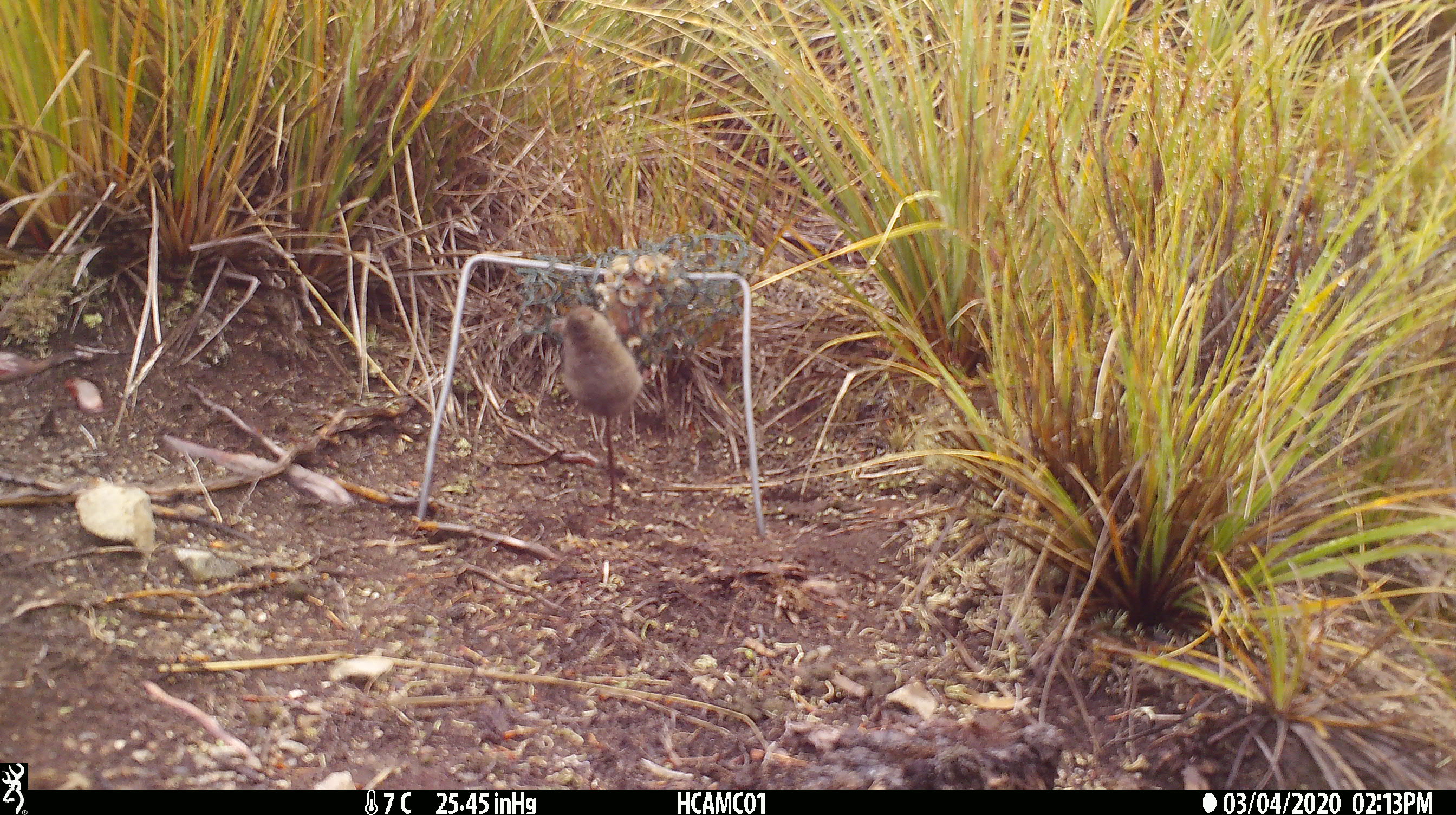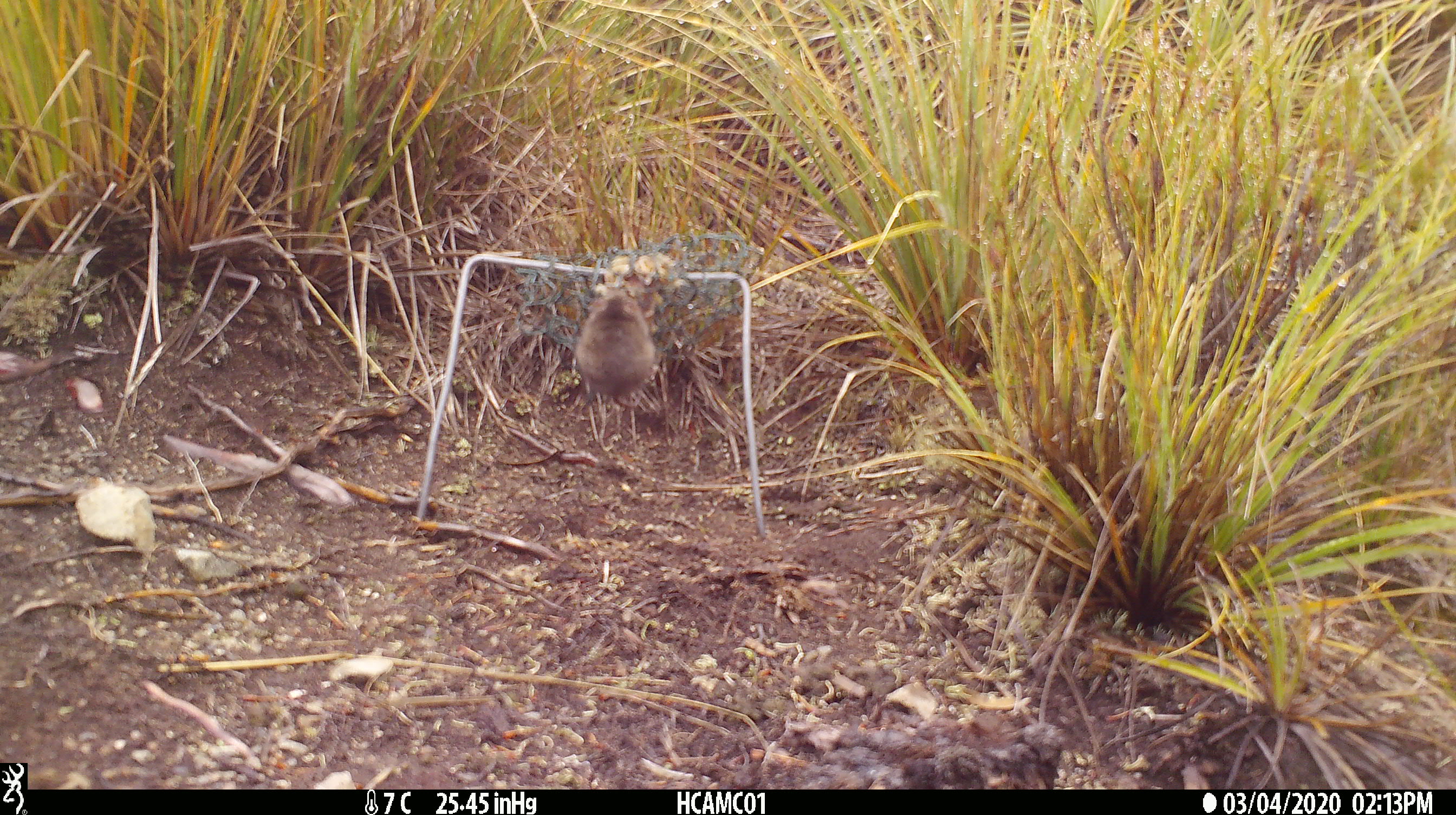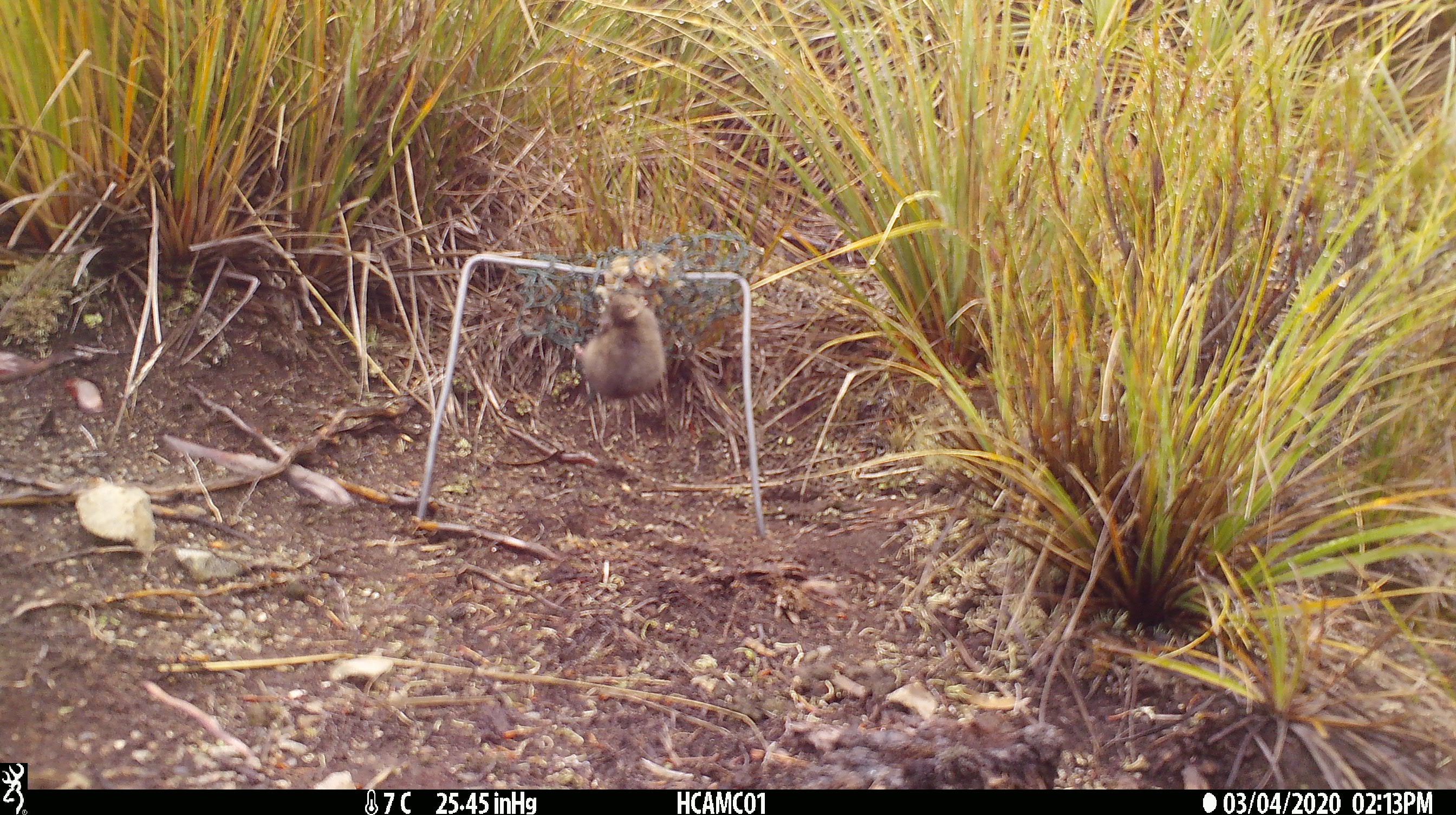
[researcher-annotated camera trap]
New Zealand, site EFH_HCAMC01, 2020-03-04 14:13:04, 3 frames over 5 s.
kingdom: Animalia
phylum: Chordata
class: Mammalia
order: Rodentia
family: Muridae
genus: Mus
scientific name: Mus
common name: mouse